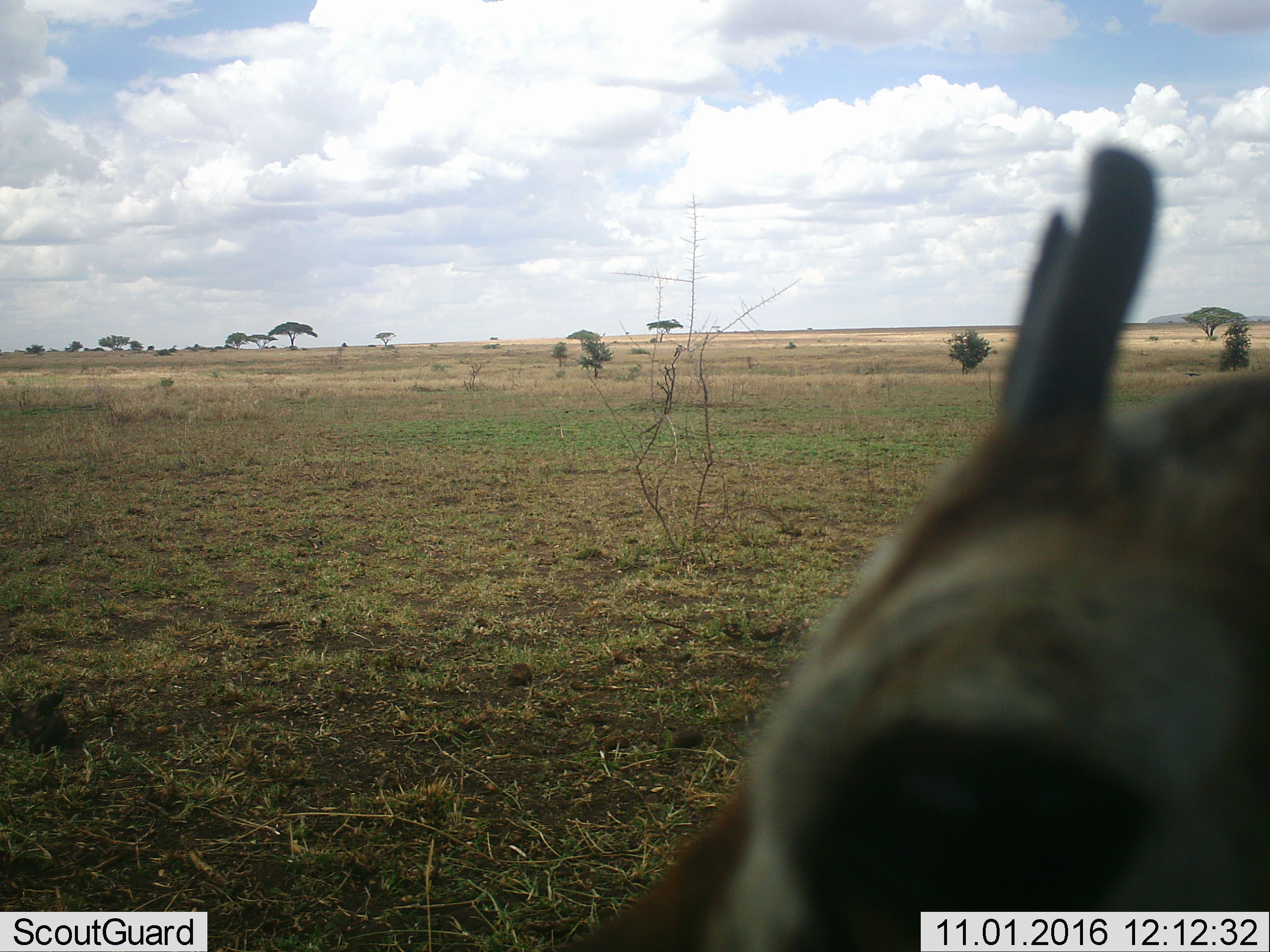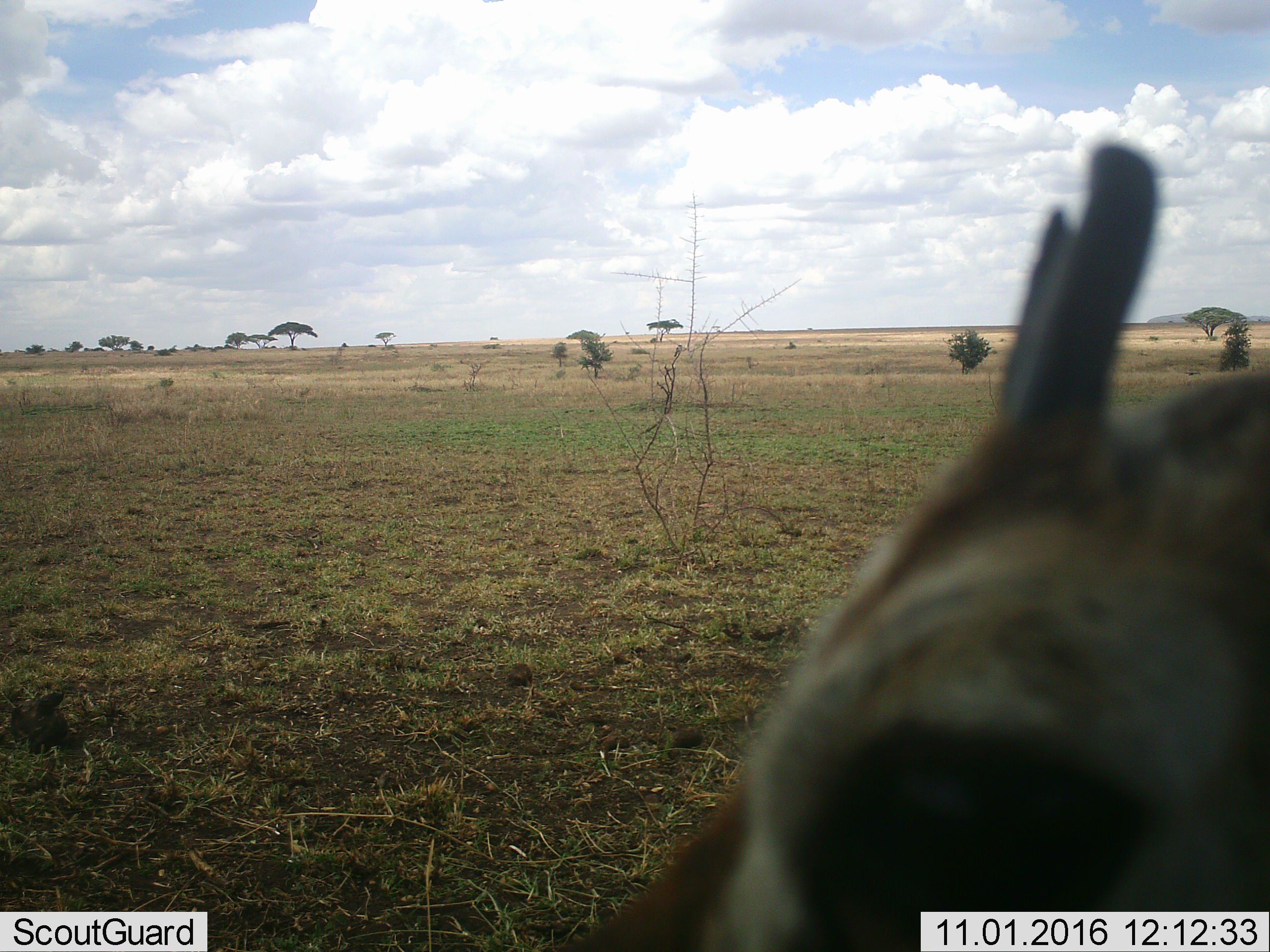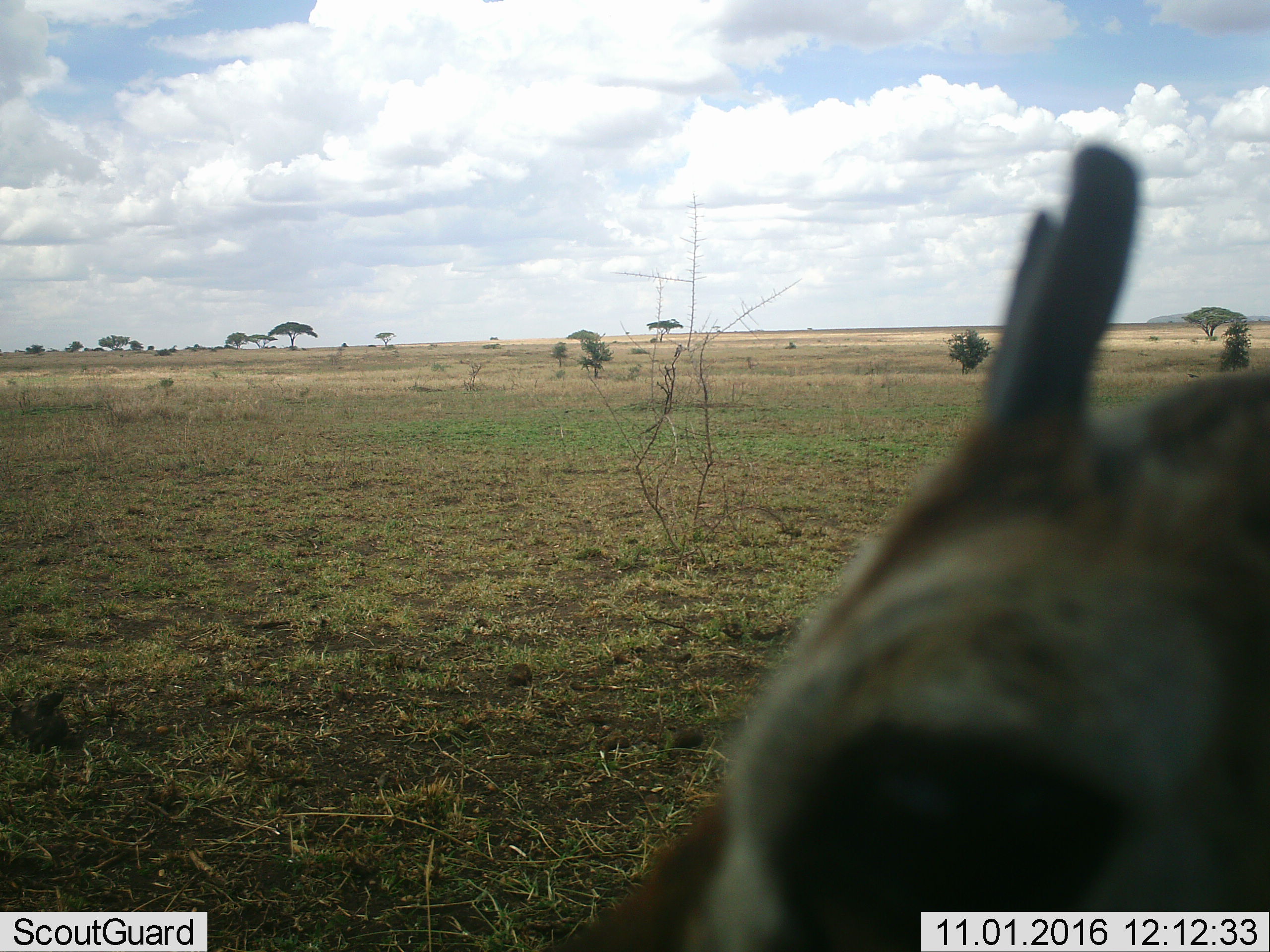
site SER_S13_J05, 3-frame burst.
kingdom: Animalia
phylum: Chordata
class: Mammalia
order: Artiodactyla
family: Bovidae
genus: Eudorcas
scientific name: Eudorcas thomsonii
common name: thomson's gazelle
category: gazellethomsons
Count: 1.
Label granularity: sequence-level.